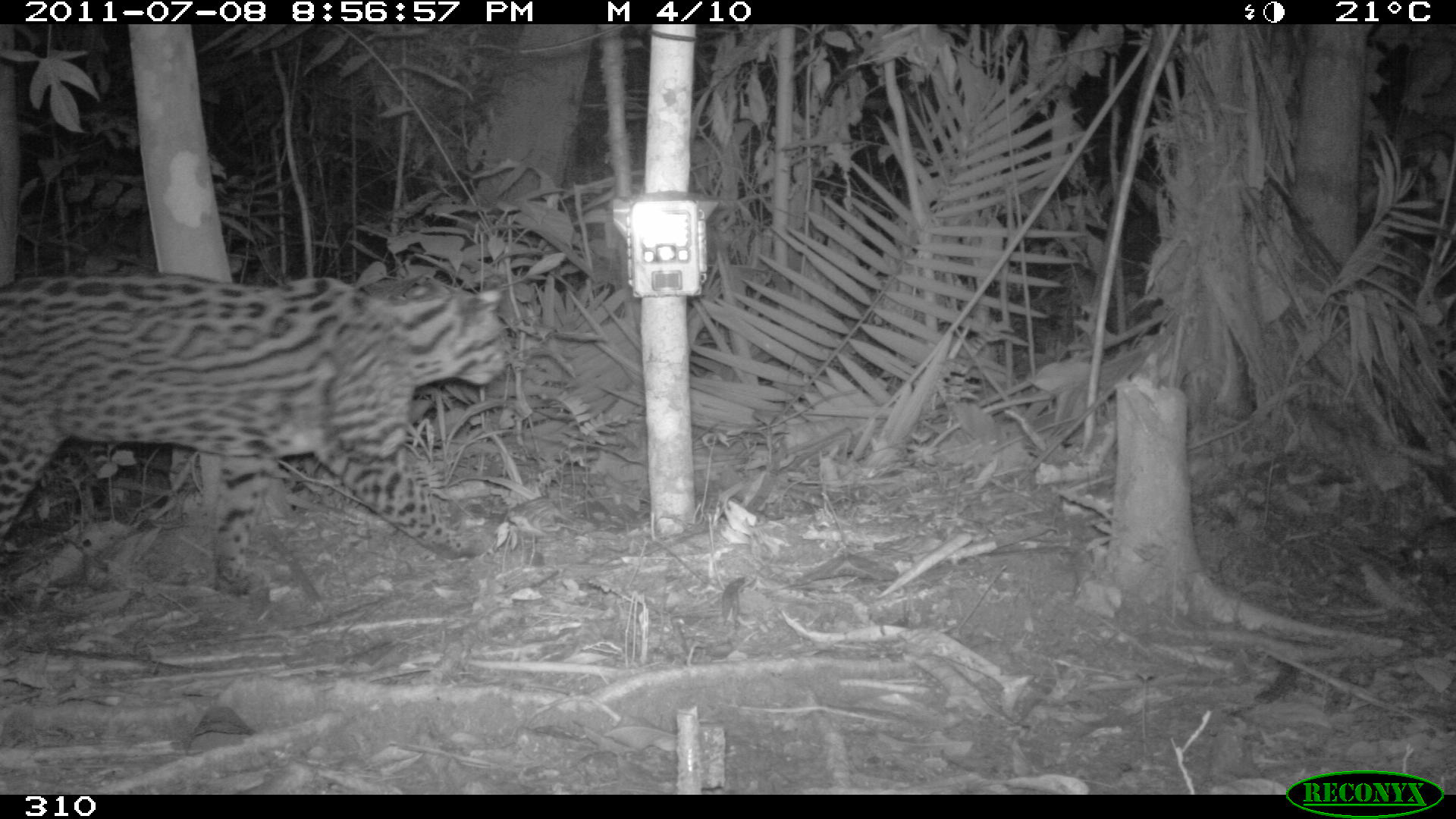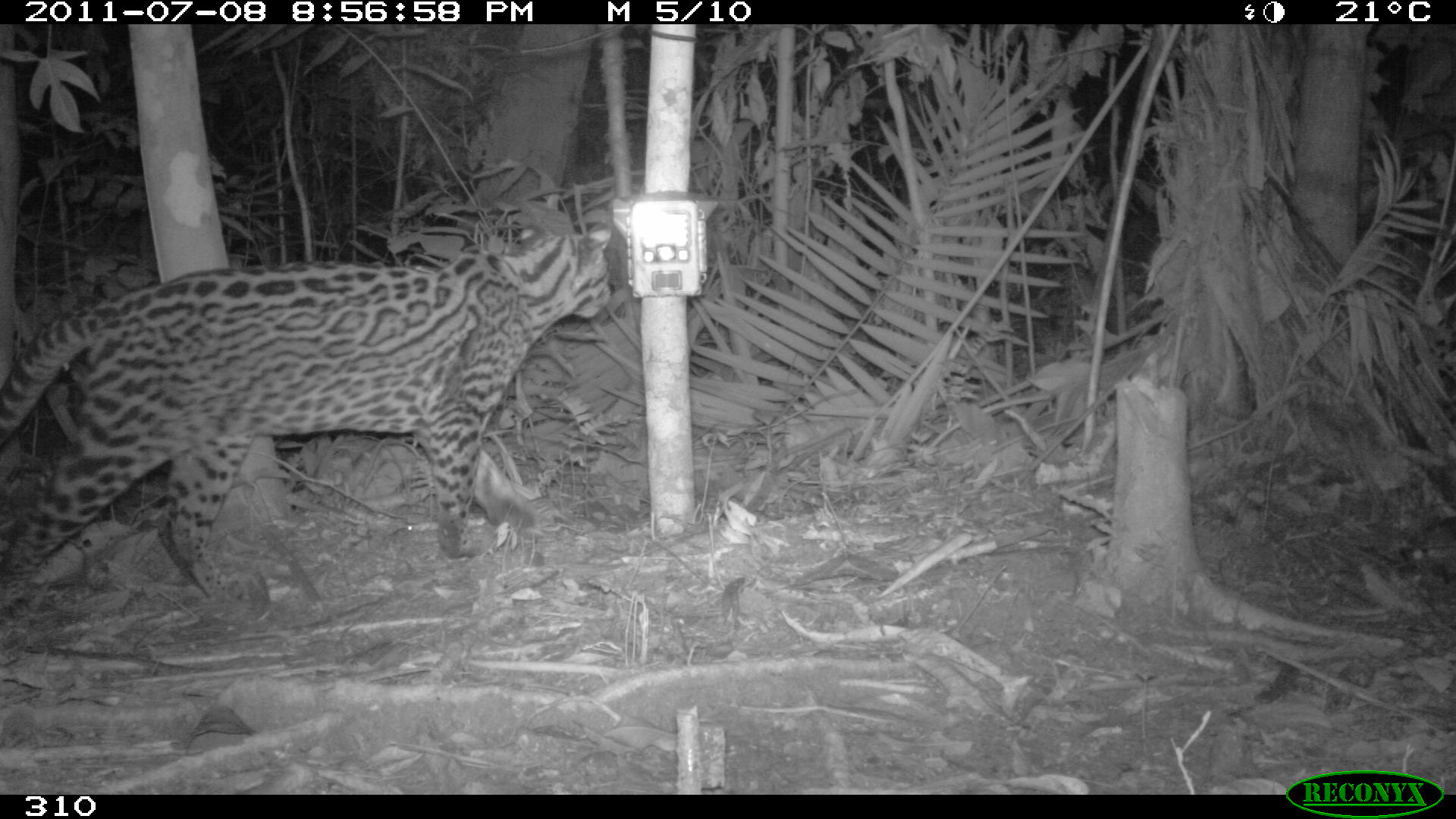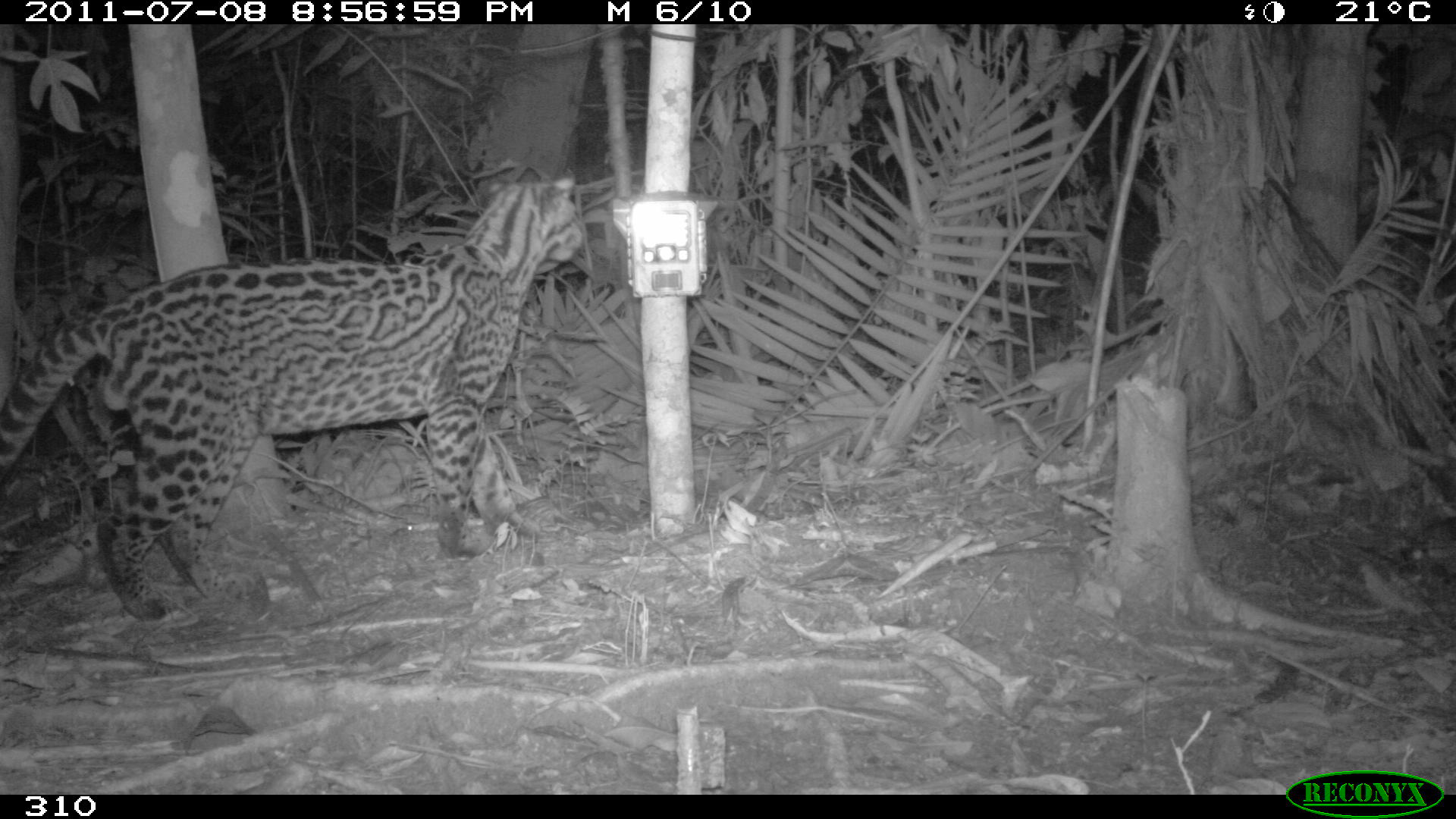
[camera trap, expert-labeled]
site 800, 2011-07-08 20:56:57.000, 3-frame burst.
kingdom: Animalia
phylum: Chordata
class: Mammalia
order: Carnivora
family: Felidae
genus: Leopardus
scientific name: Leopardus pardalis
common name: ocelot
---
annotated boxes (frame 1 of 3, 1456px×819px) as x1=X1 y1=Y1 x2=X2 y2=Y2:
leopardus pardalis: x1=0 y1=272 x2=506 y2=558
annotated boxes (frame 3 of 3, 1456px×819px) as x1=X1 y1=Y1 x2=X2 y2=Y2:
leopardus pardalis: x1=0 y1=168 x2=581 y2=617